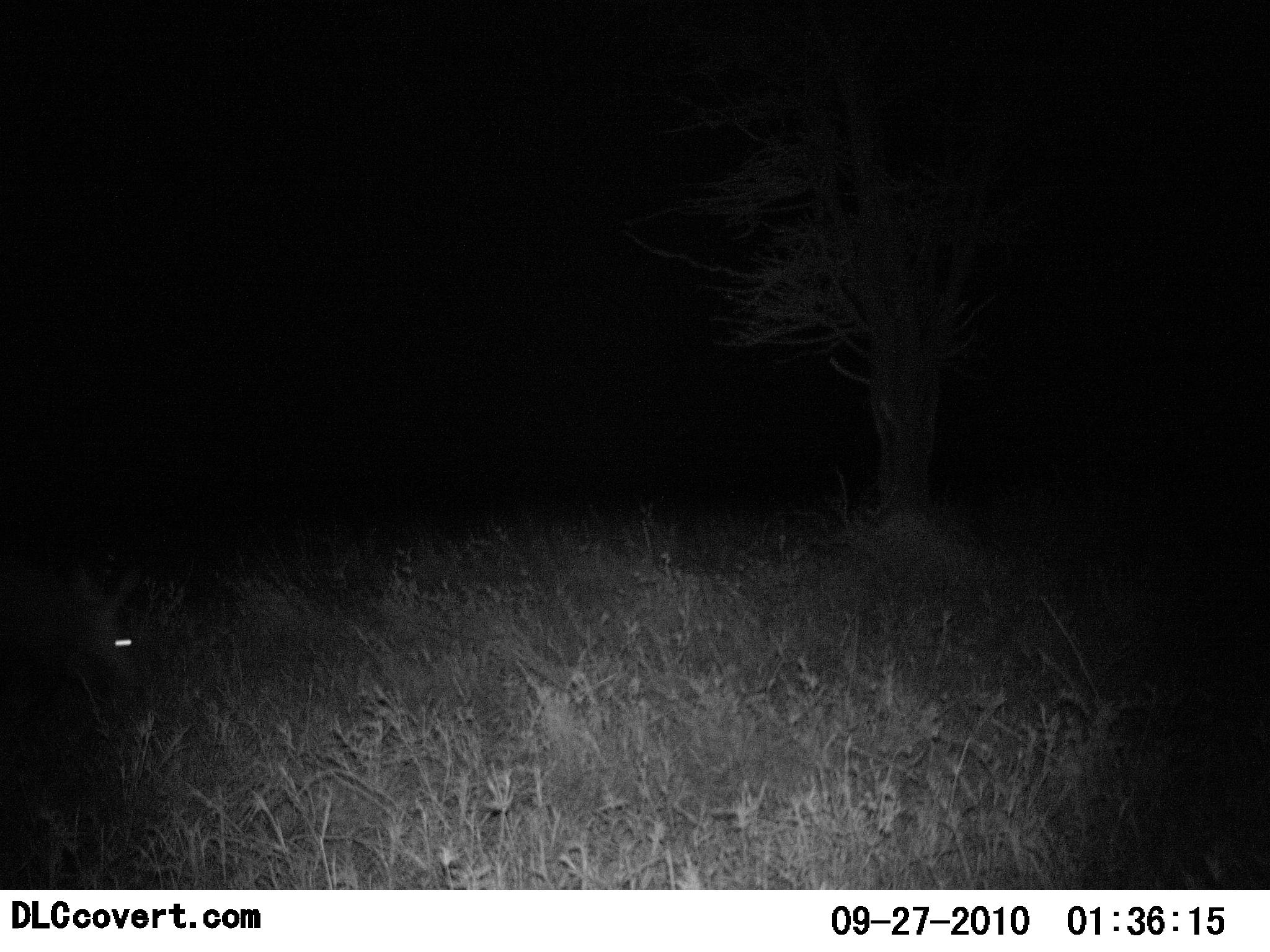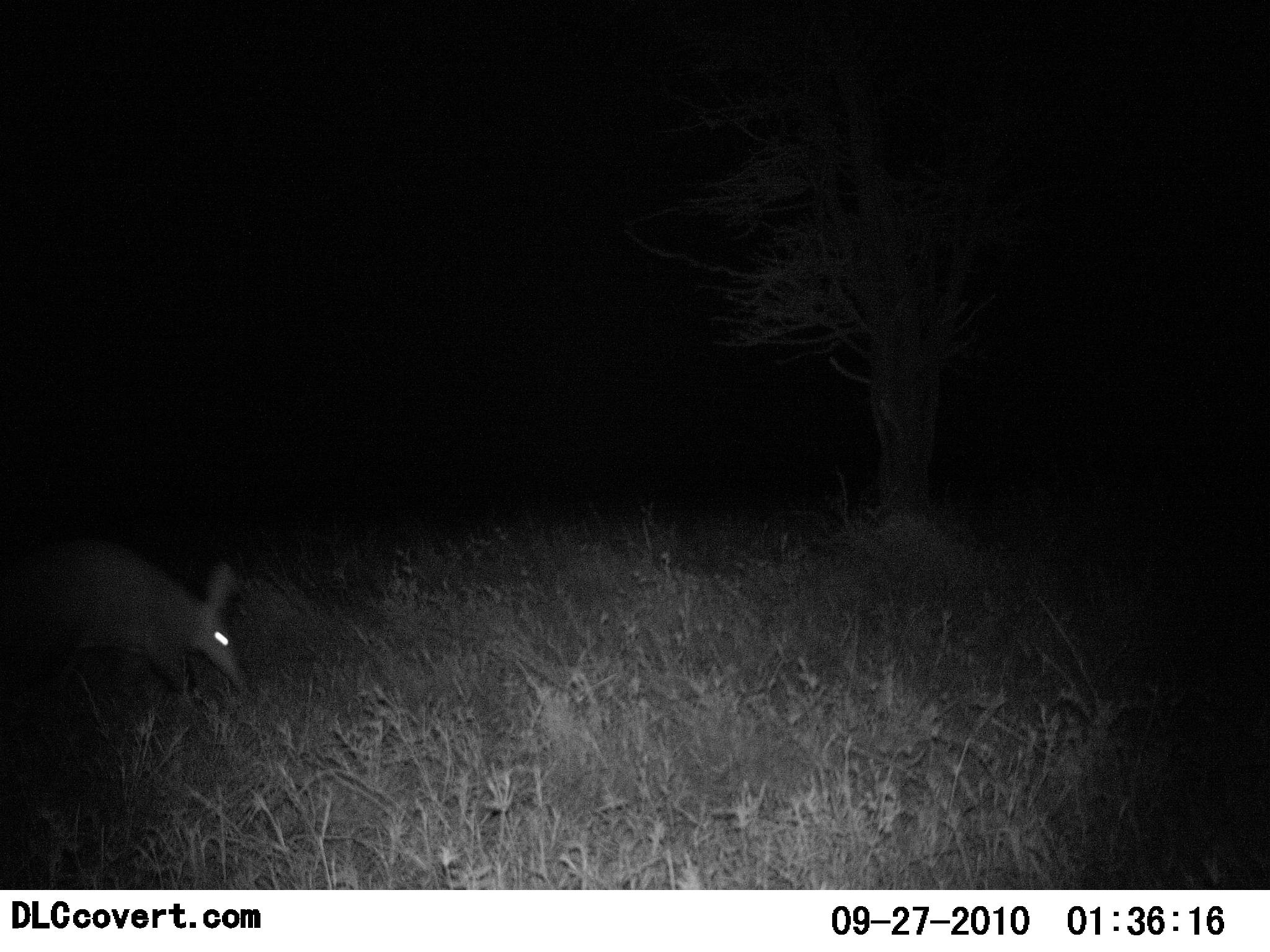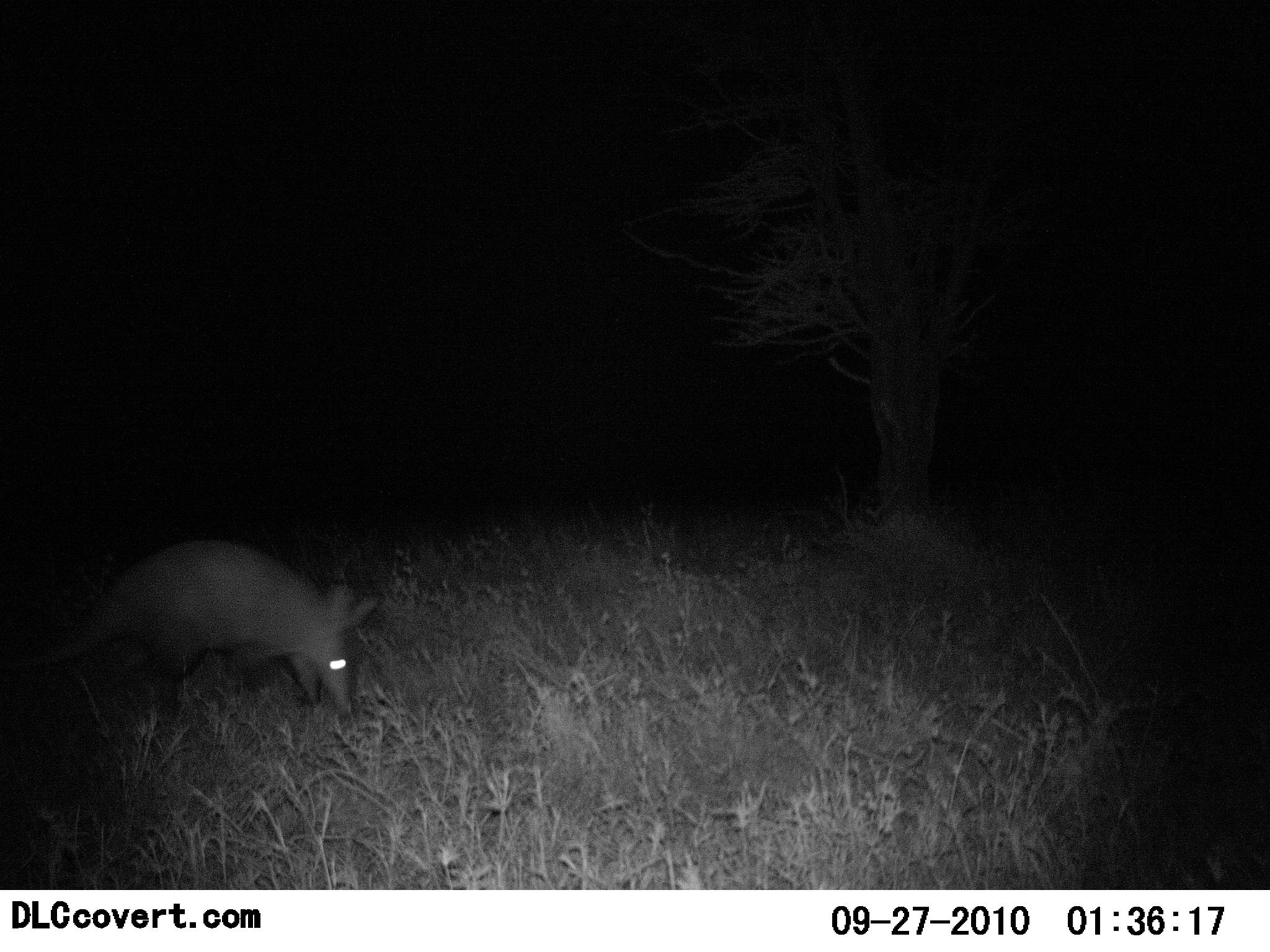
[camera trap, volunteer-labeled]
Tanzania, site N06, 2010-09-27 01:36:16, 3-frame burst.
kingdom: Animalia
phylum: Chordata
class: Mammalia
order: Tubulidentata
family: Orycteropodidae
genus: Orycteropus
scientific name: Orycteropus afer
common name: aardvark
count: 1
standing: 0%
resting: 0%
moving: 92%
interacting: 0%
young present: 0%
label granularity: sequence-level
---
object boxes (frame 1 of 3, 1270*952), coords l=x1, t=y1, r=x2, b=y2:
animal: l=0, t=548, r=146, b=728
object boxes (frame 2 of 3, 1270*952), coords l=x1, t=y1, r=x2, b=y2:
animal: l=0, t=538, r=249, b=739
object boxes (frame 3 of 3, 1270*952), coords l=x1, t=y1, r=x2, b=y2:
animal: l=0, t=537, r=378, b=725